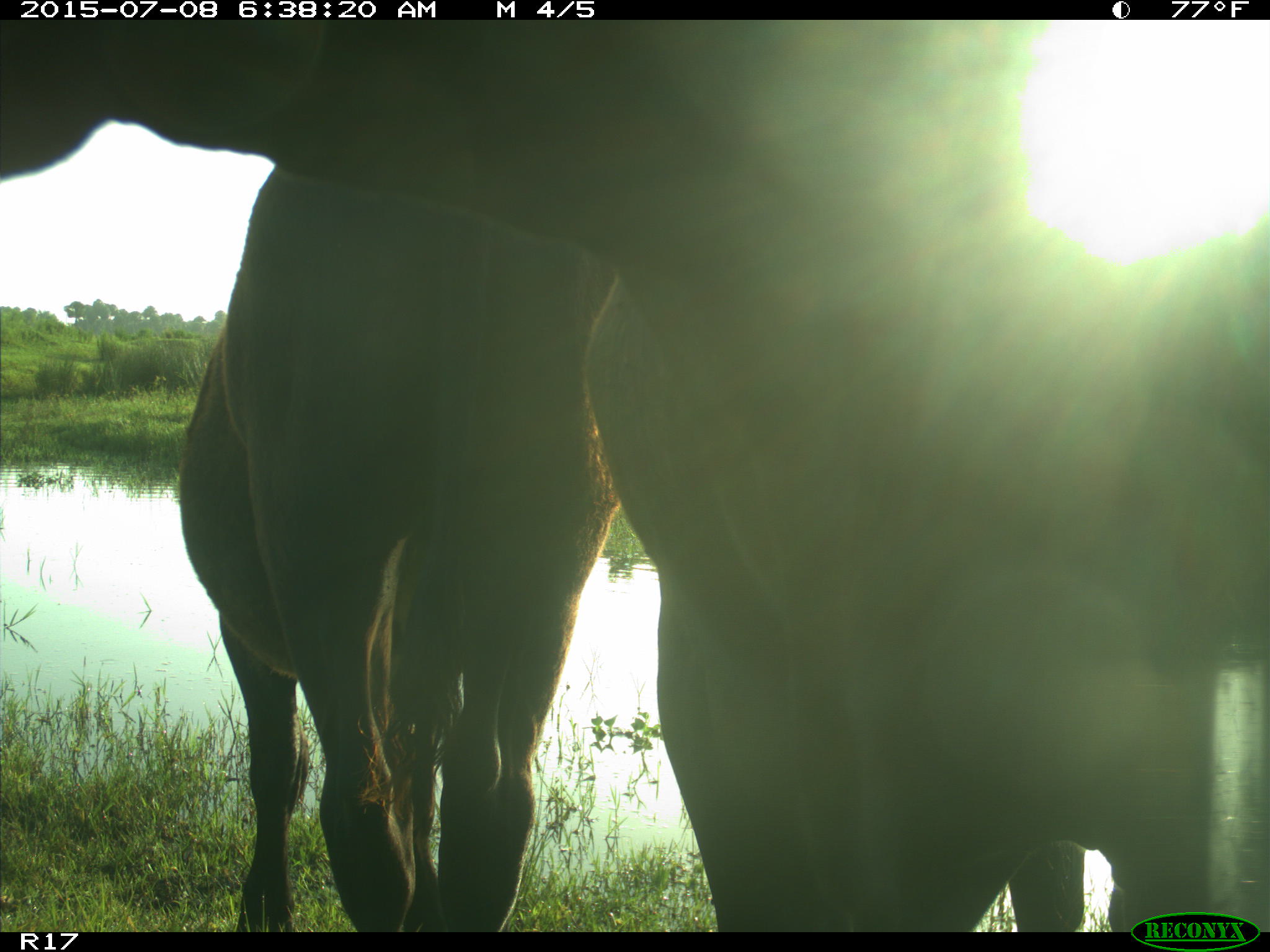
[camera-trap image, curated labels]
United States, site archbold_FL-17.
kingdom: Animalia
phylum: Chordata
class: Mammalia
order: Artiodactyla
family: Bovidae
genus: Bos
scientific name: Bos taurus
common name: domestic cow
Bos taurus (domestic cow).